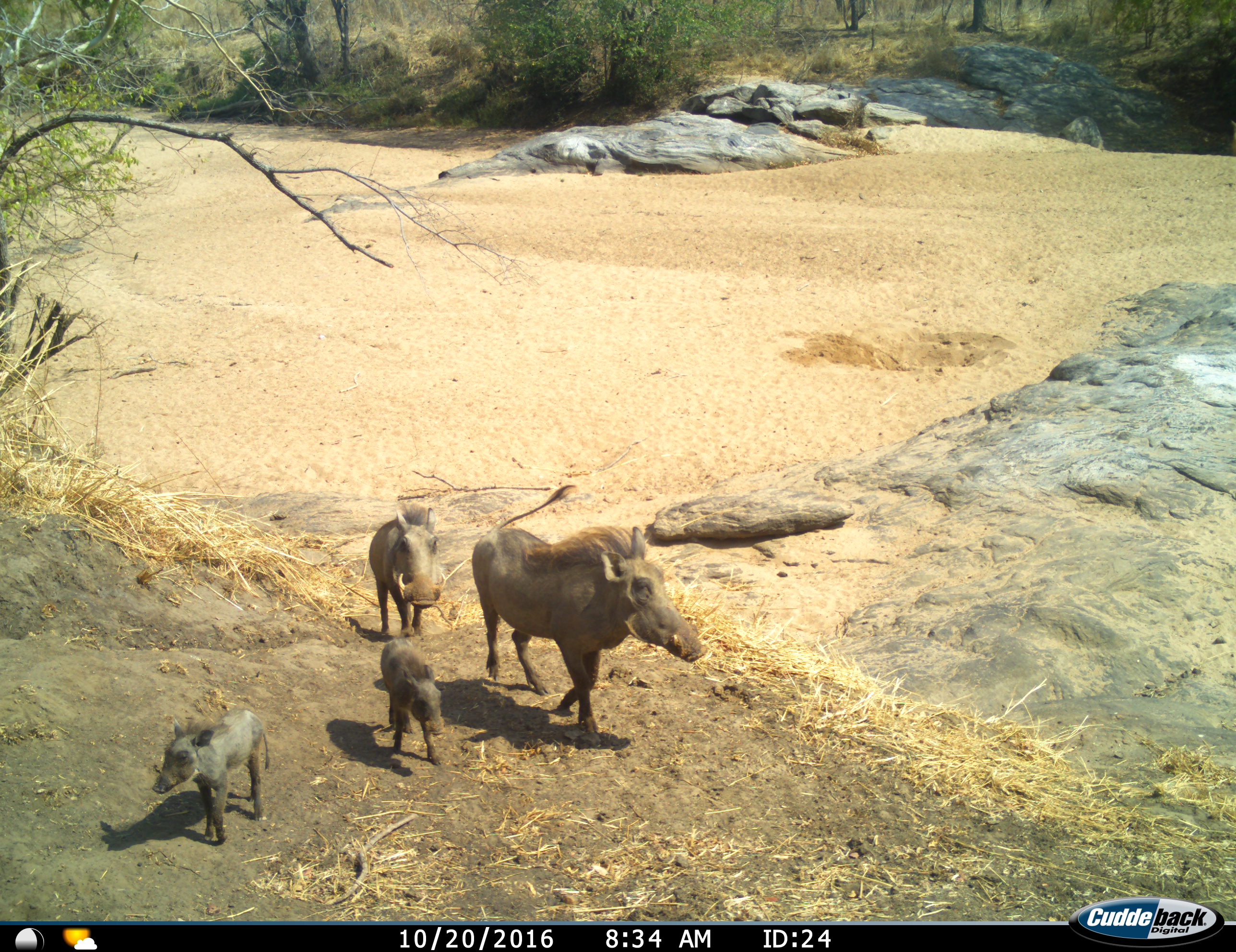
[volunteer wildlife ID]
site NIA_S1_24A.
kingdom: Animalia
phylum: Chordata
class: Mammalia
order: Artiodactyla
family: Suidae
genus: Phacochoerus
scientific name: Phacochoerus africanus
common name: warthog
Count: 4.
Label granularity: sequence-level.